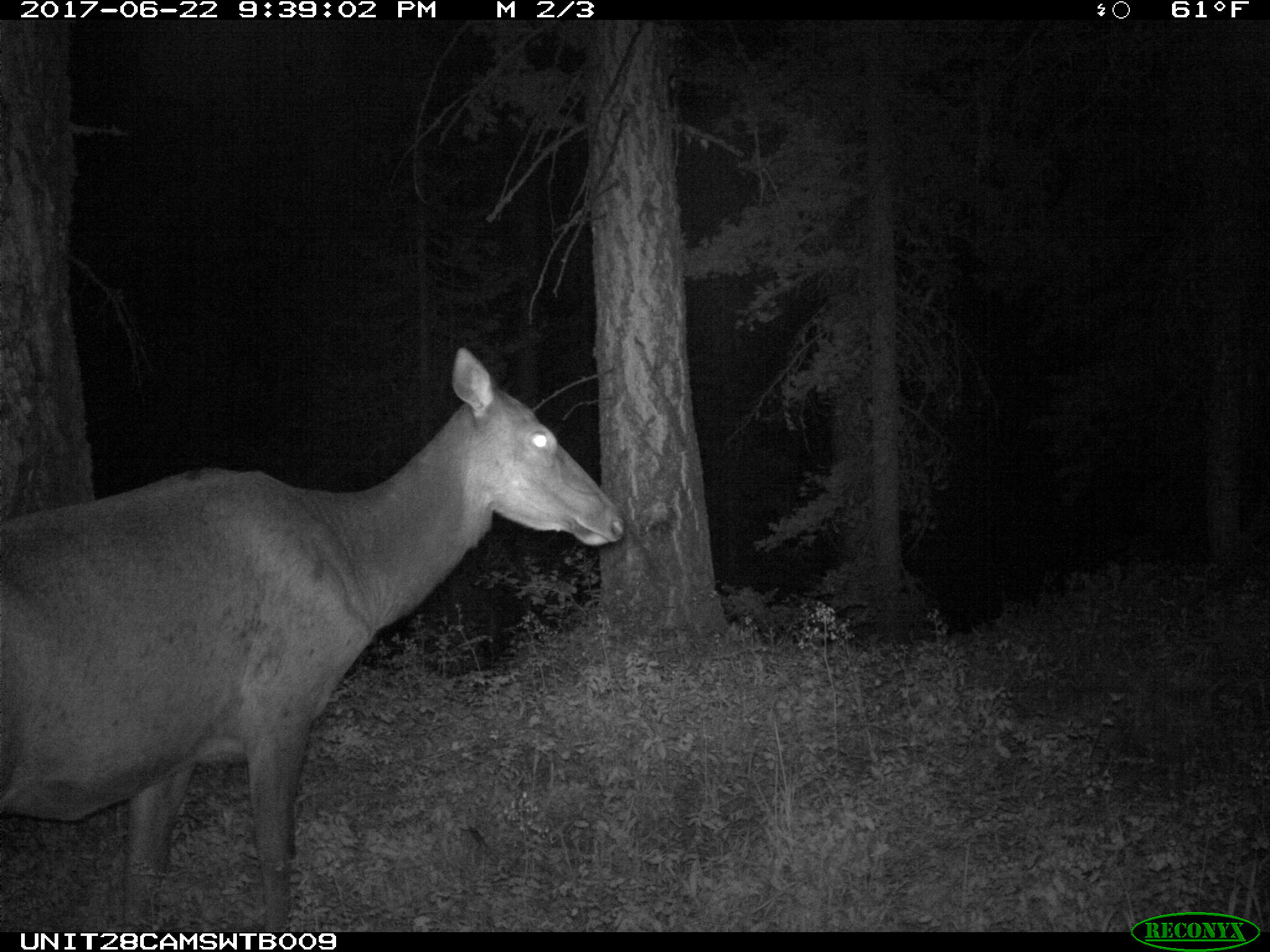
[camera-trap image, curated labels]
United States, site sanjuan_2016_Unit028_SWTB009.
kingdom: Animalia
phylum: Chordata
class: Mammalia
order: Artiodactyla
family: Cervidae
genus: Cervus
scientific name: Cervus elaphus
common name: red deer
Cervus elaphus (red deer).